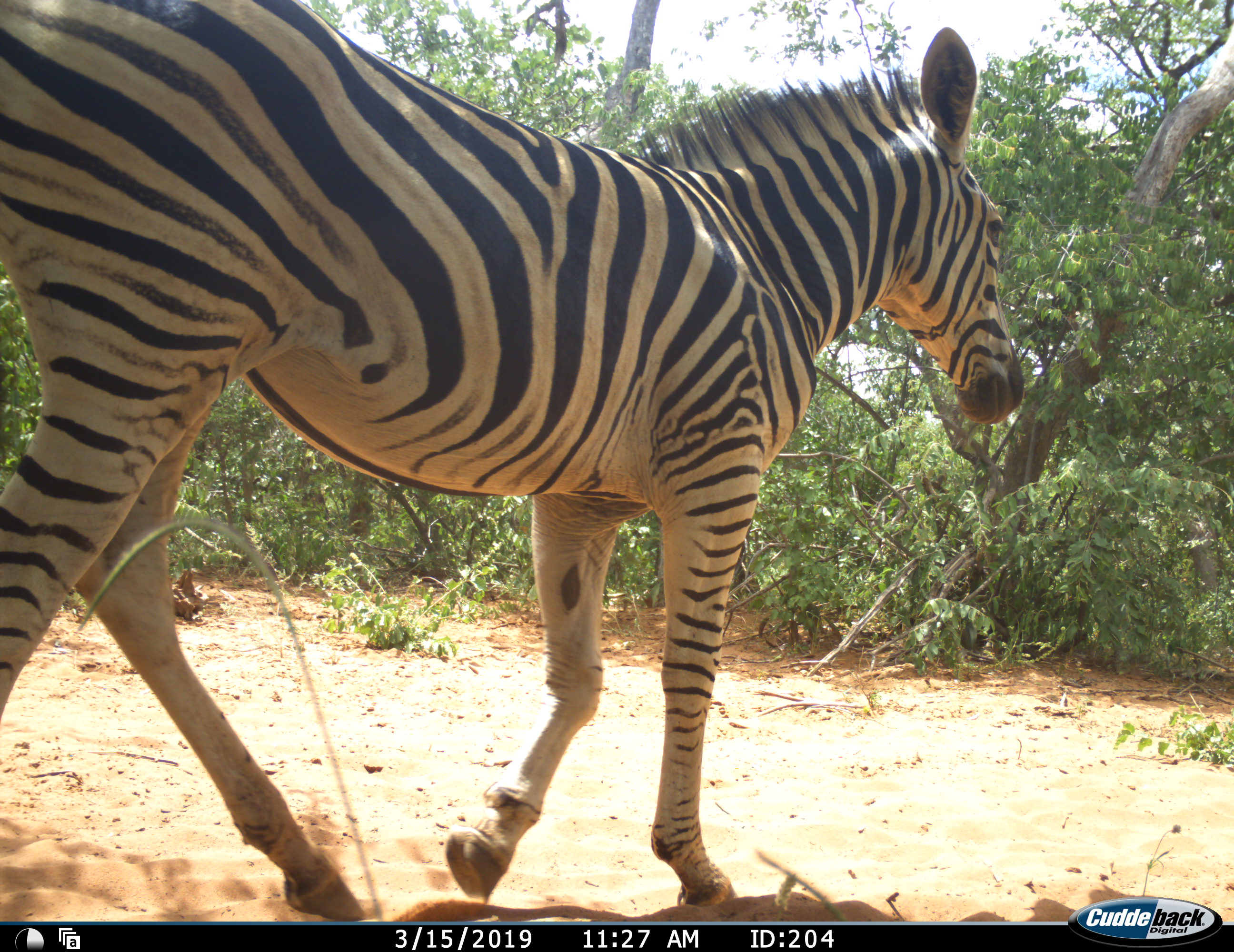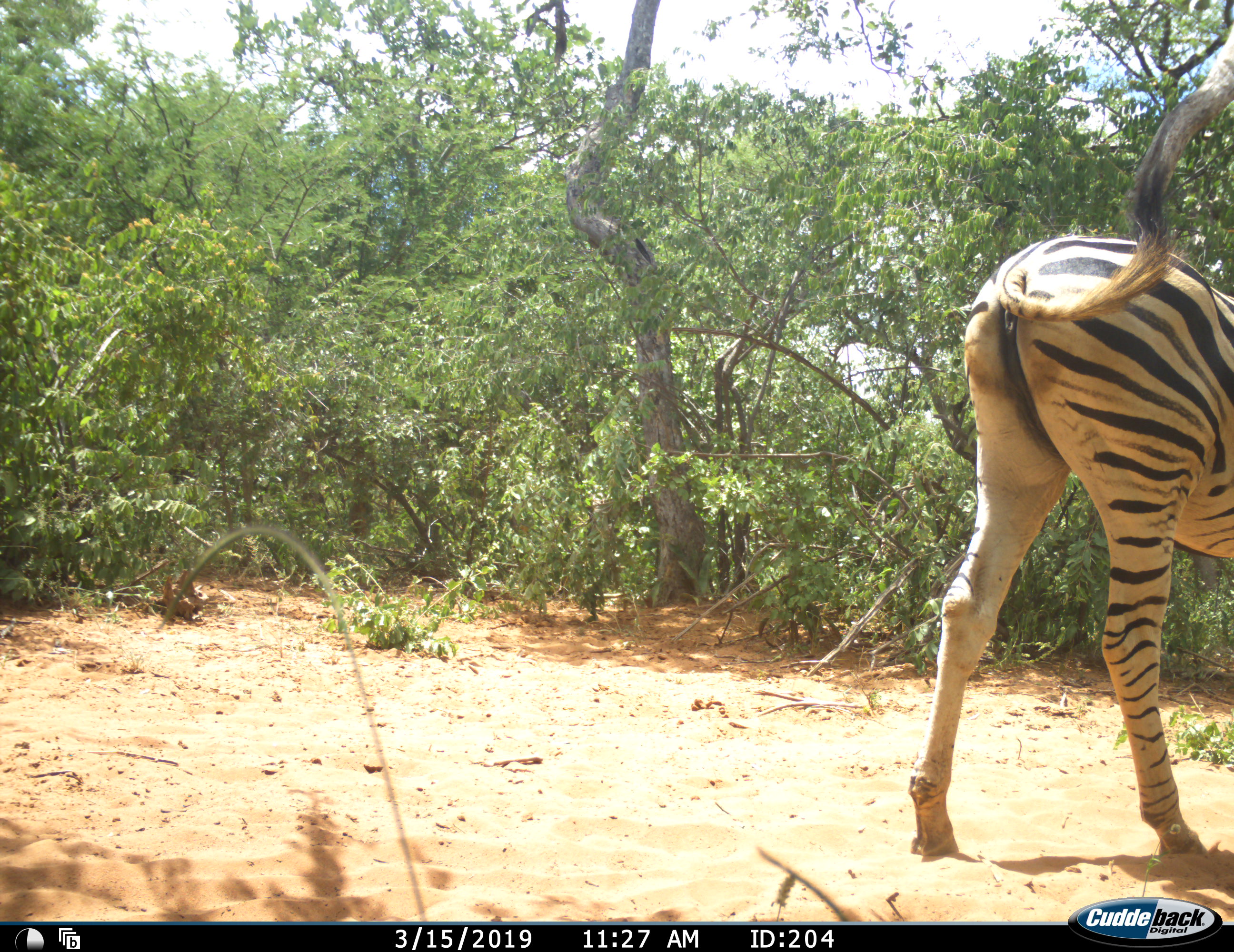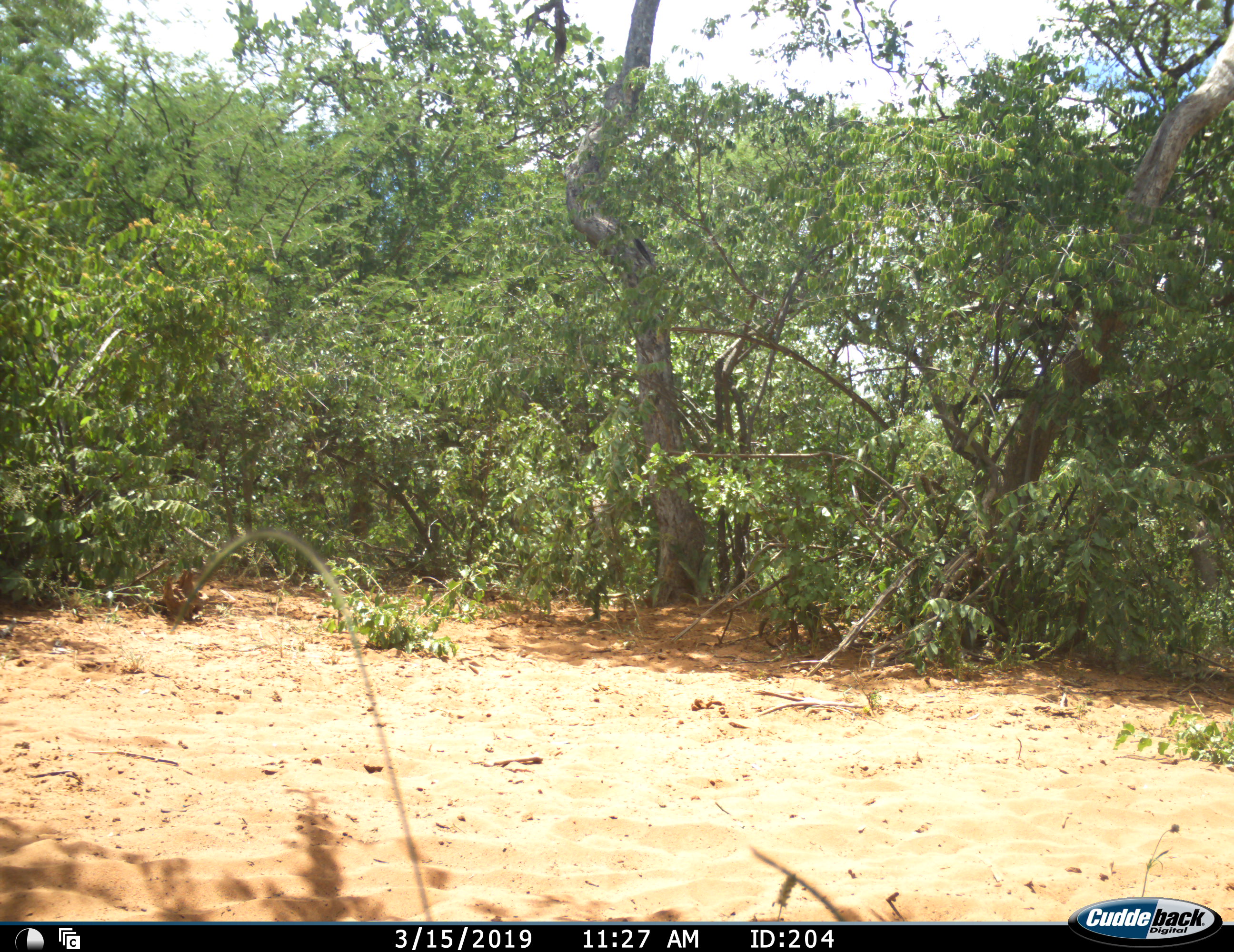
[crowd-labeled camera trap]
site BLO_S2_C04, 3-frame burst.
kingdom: Animalia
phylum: Chordata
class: Mammalia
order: Perissodactyla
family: Equidae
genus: Equus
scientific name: Equus quagga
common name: plains zebra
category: zebraplains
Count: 1.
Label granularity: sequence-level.